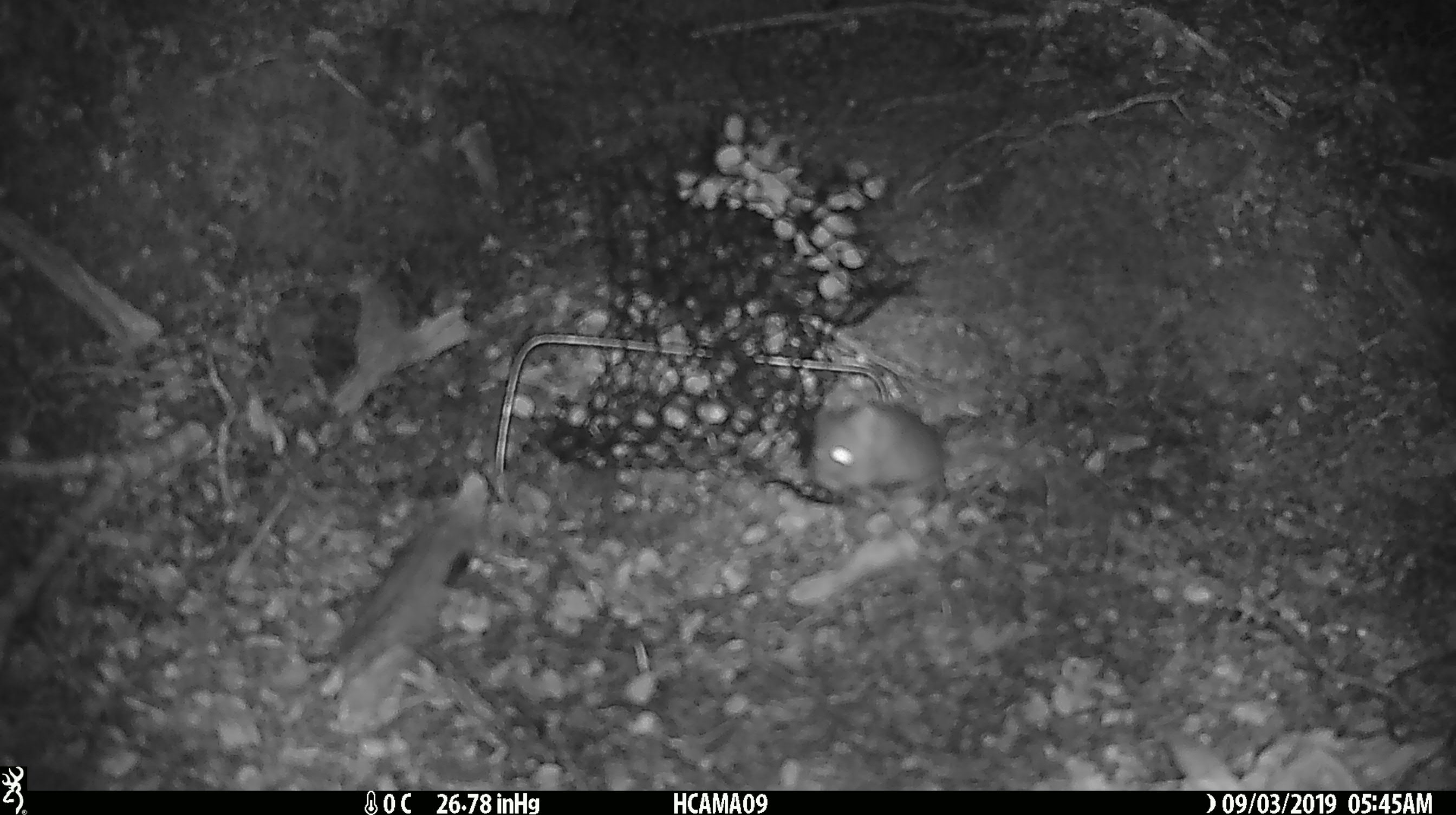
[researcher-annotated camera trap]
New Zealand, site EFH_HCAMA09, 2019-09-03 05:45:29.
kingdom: Animalia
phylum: Chordata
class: Mammalia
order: Rodentia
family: Muridae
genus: Mus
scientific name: Mus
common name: mouse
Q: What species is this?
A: Mouse (Mus).